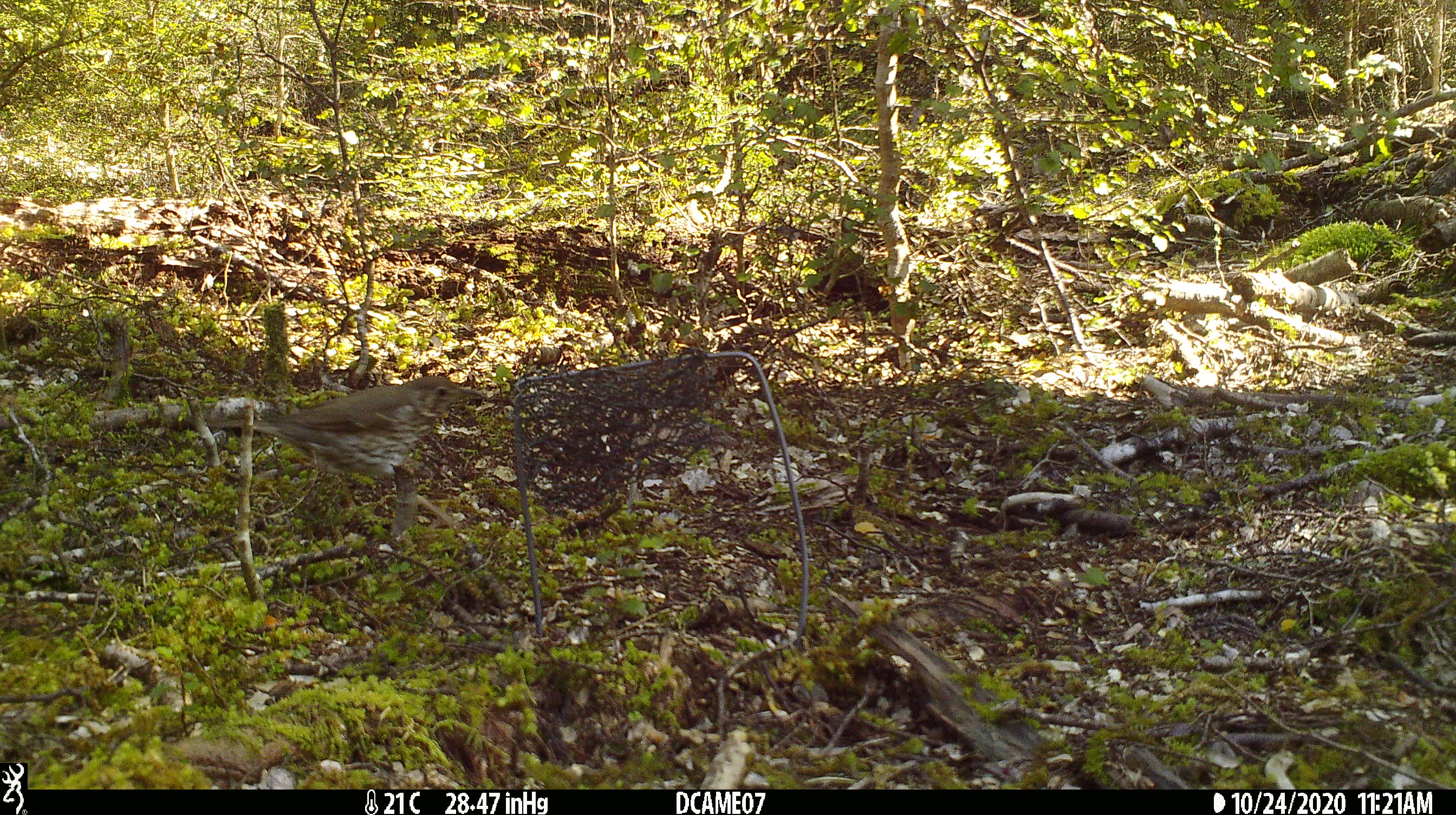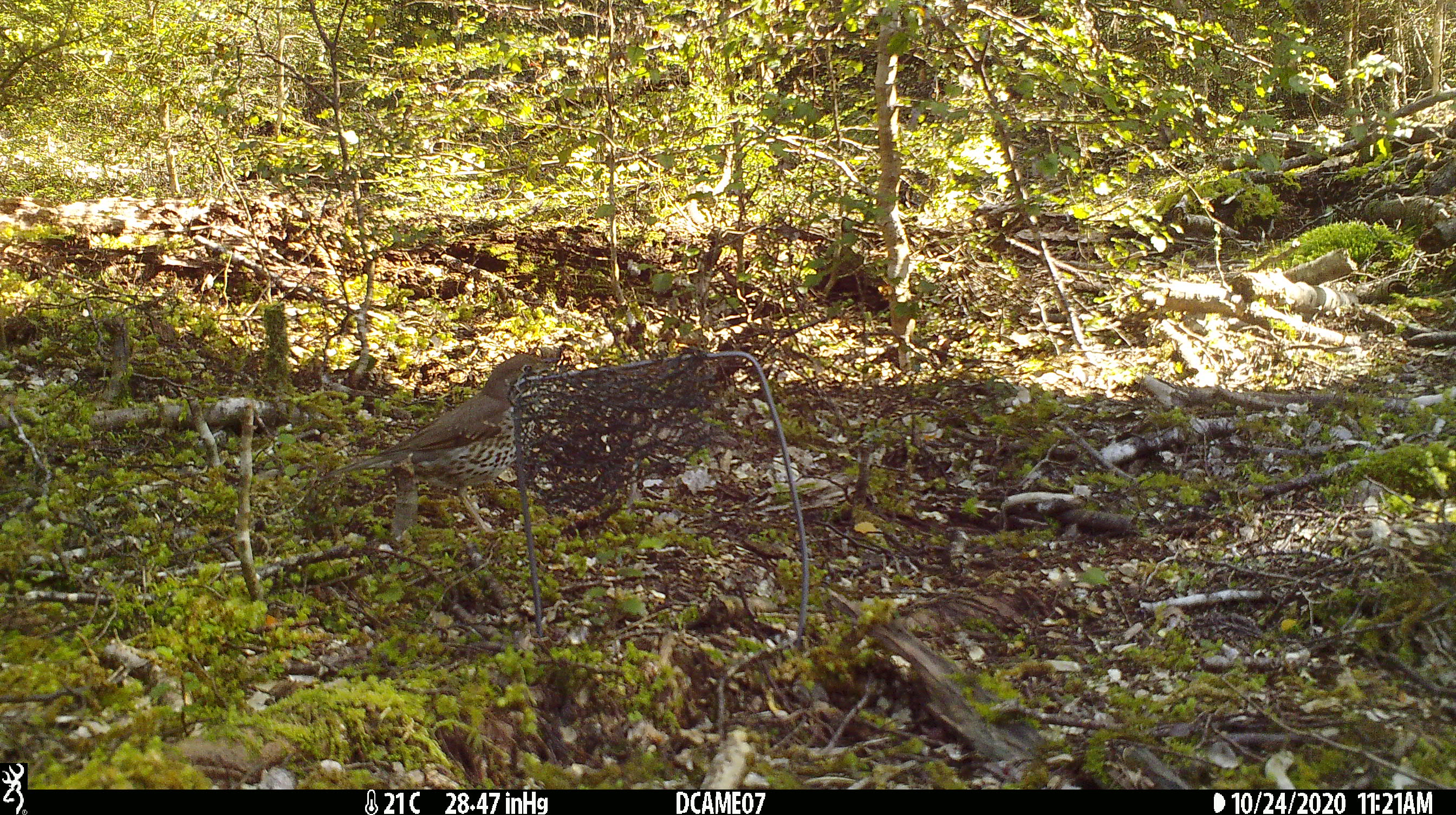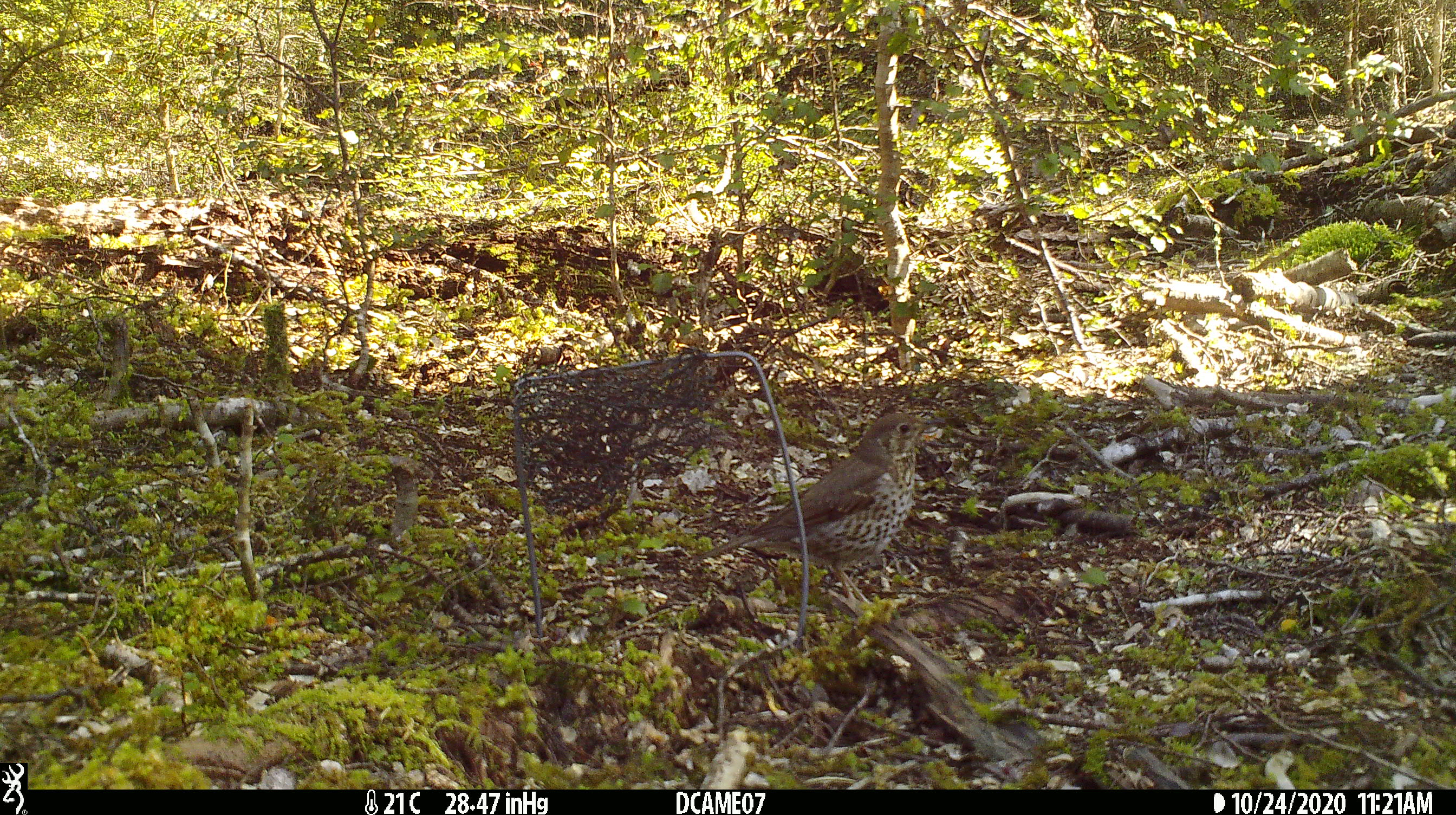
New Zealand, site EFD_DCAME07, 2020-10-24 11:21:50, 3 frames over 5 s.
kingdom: Animalia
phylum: Chordata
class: Aves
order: Passeriformes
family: Turdidae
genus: Turdus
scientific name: Turdus philomelos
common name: song thrush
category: thrush